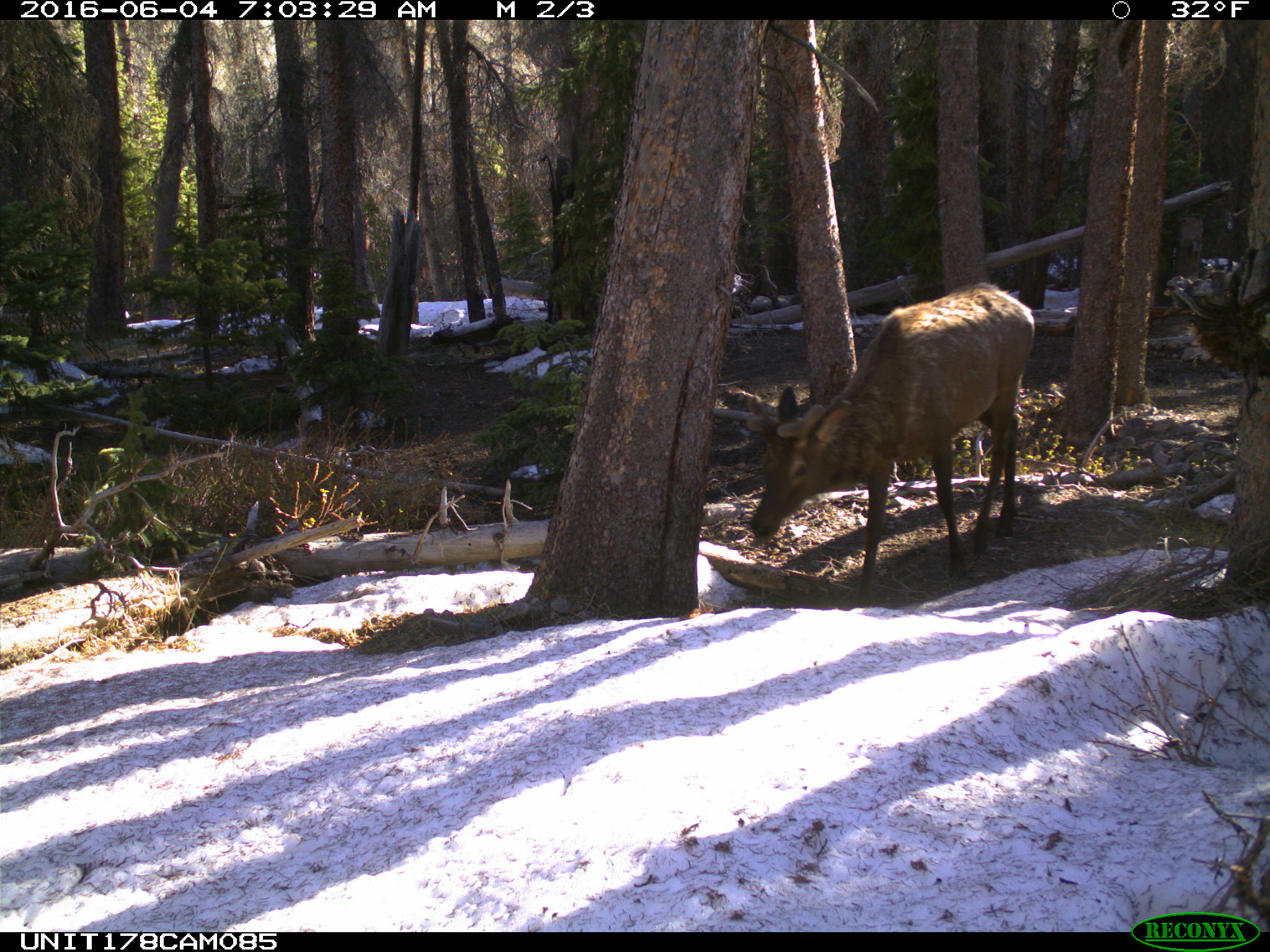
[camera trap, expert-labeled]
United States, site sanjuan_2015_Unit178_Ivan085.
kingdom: Animalia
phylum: Chordata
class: Mammalia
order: Artiodactyla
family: Cervidae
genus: Cervus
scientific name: Cervus elaphus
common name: red deer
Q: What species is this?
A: Cervus elaphus (red deer).